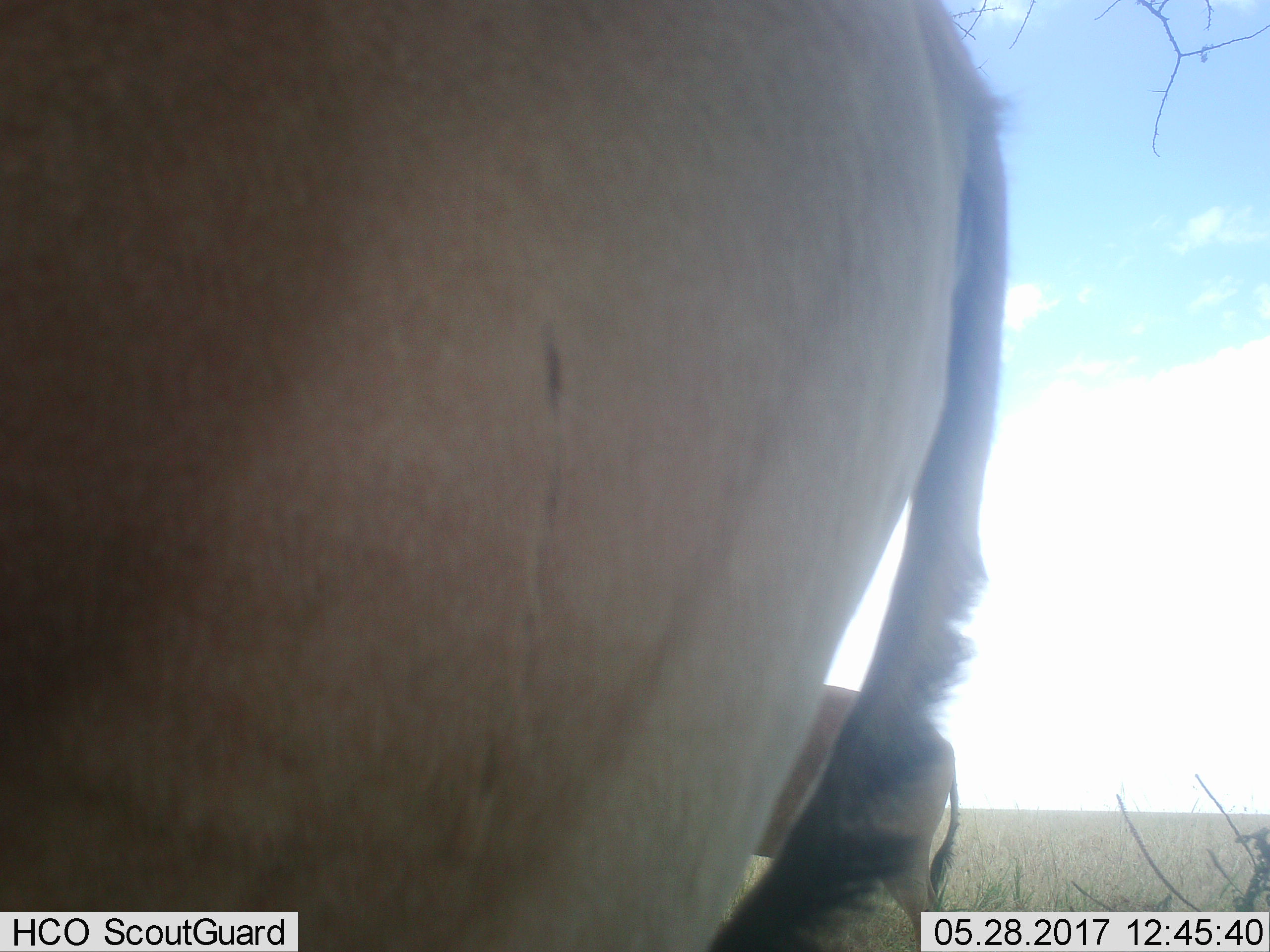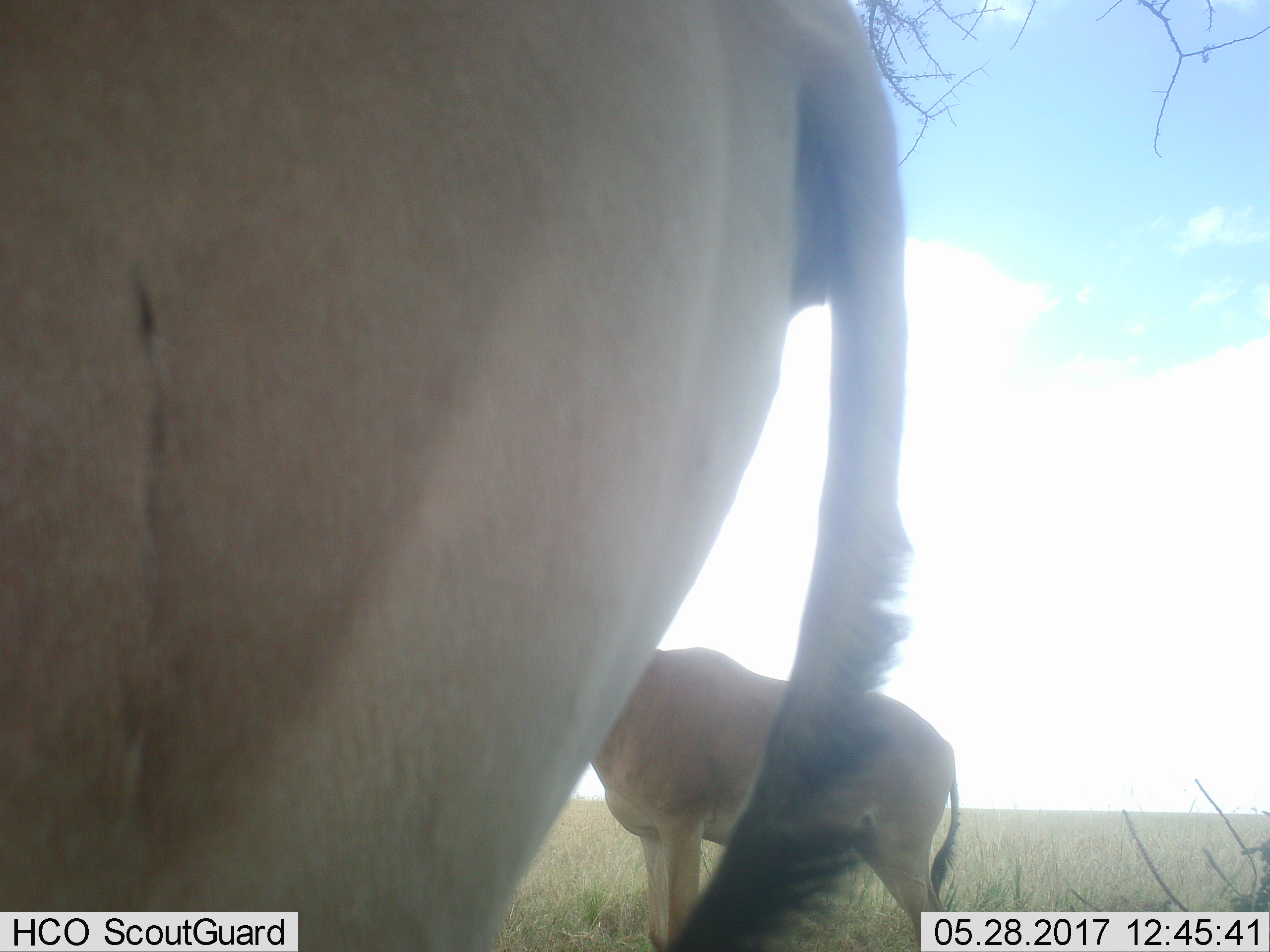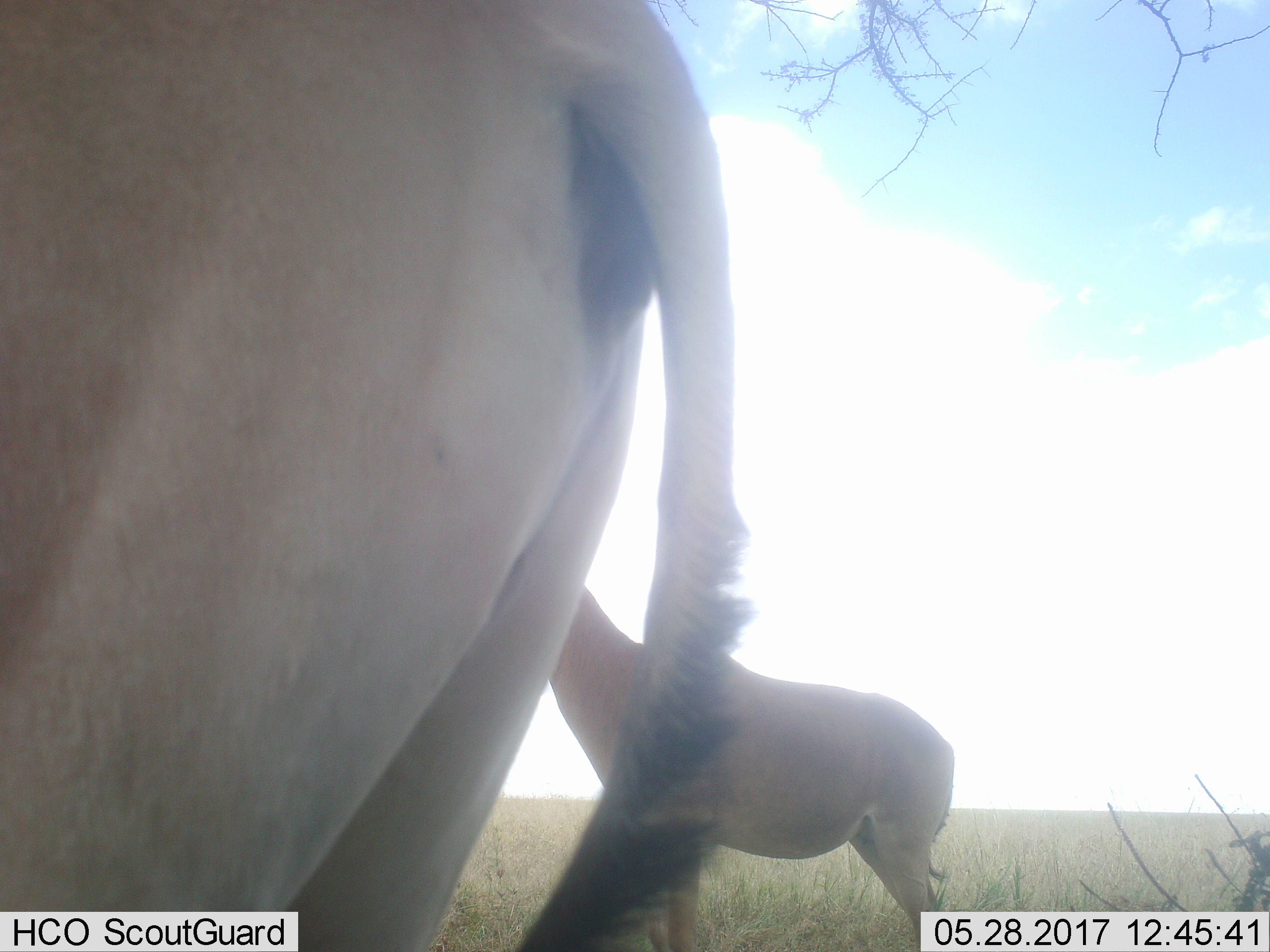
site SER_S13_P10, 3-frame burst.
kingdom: Animalia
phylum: Chordata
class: Mammalia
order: Artiodactyla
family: Bovidae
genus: Alcelaphus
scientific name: Alcelaphus buselaphus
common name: hartebeest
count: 2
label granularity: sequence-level